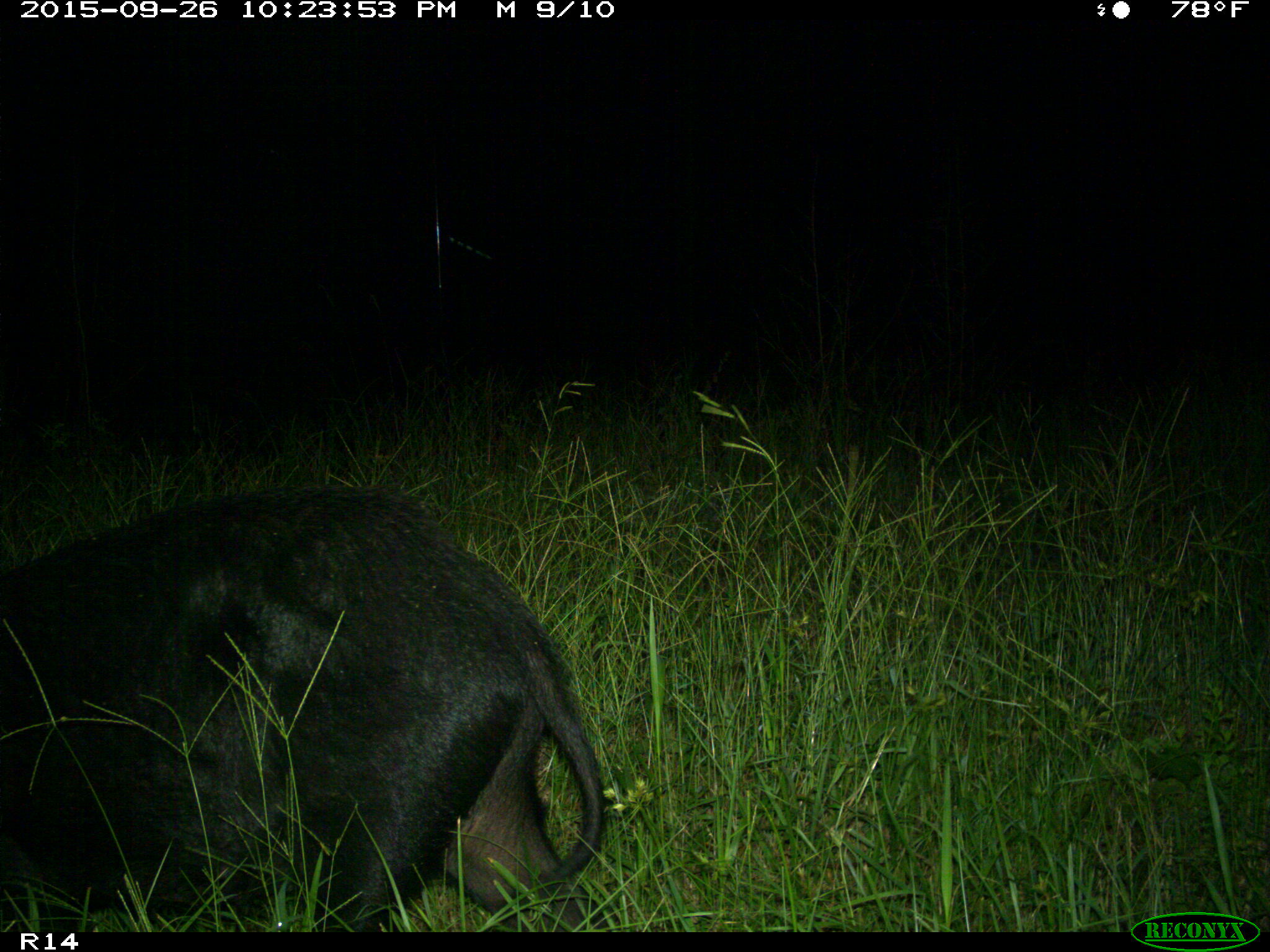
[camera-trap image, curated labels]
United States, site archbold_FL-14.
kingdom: Animalia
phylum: Chordata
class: Mammalia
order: Artiodactyla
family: Suidae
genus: Sus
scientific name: Sus scrofa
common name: wild boar